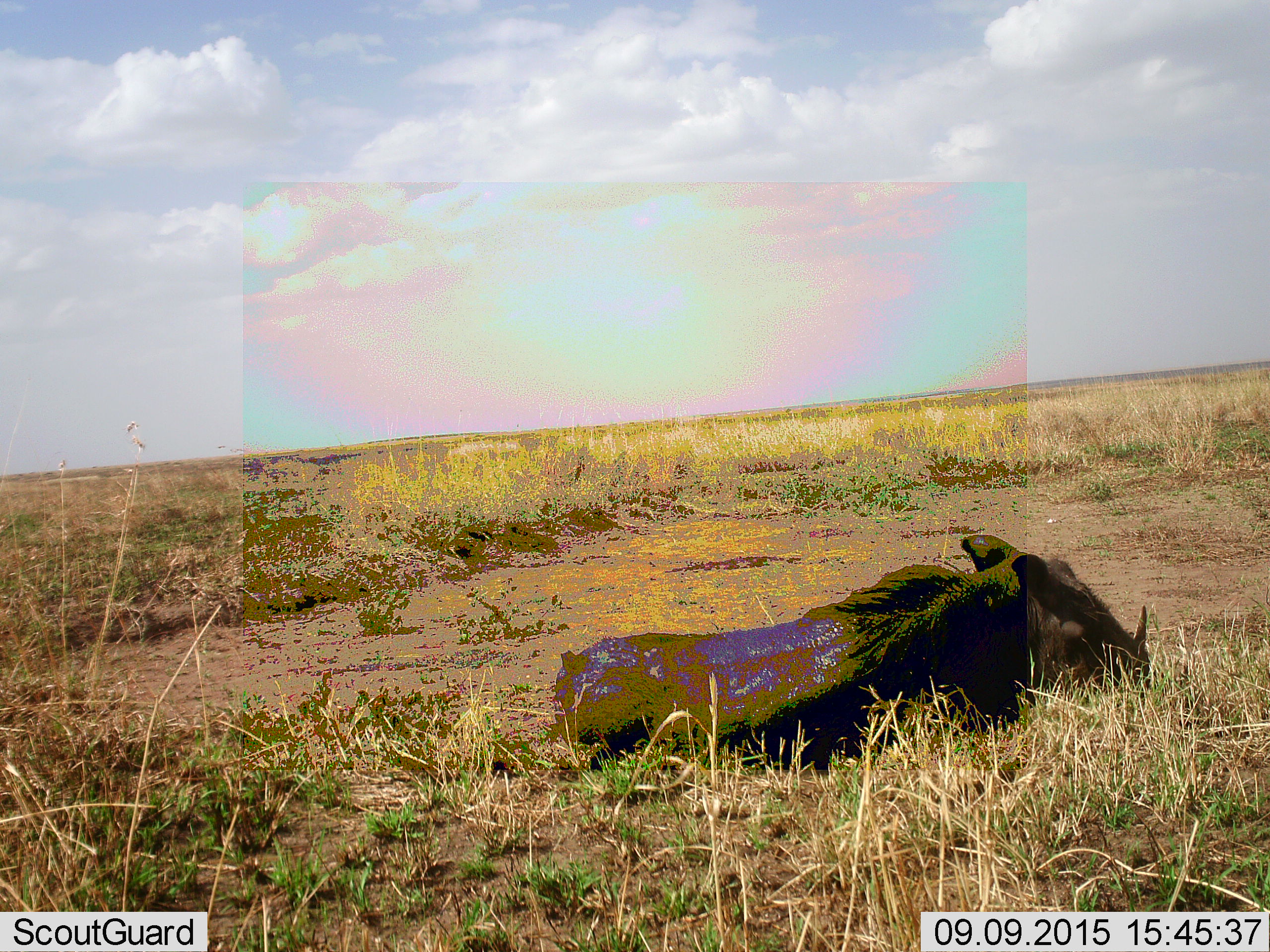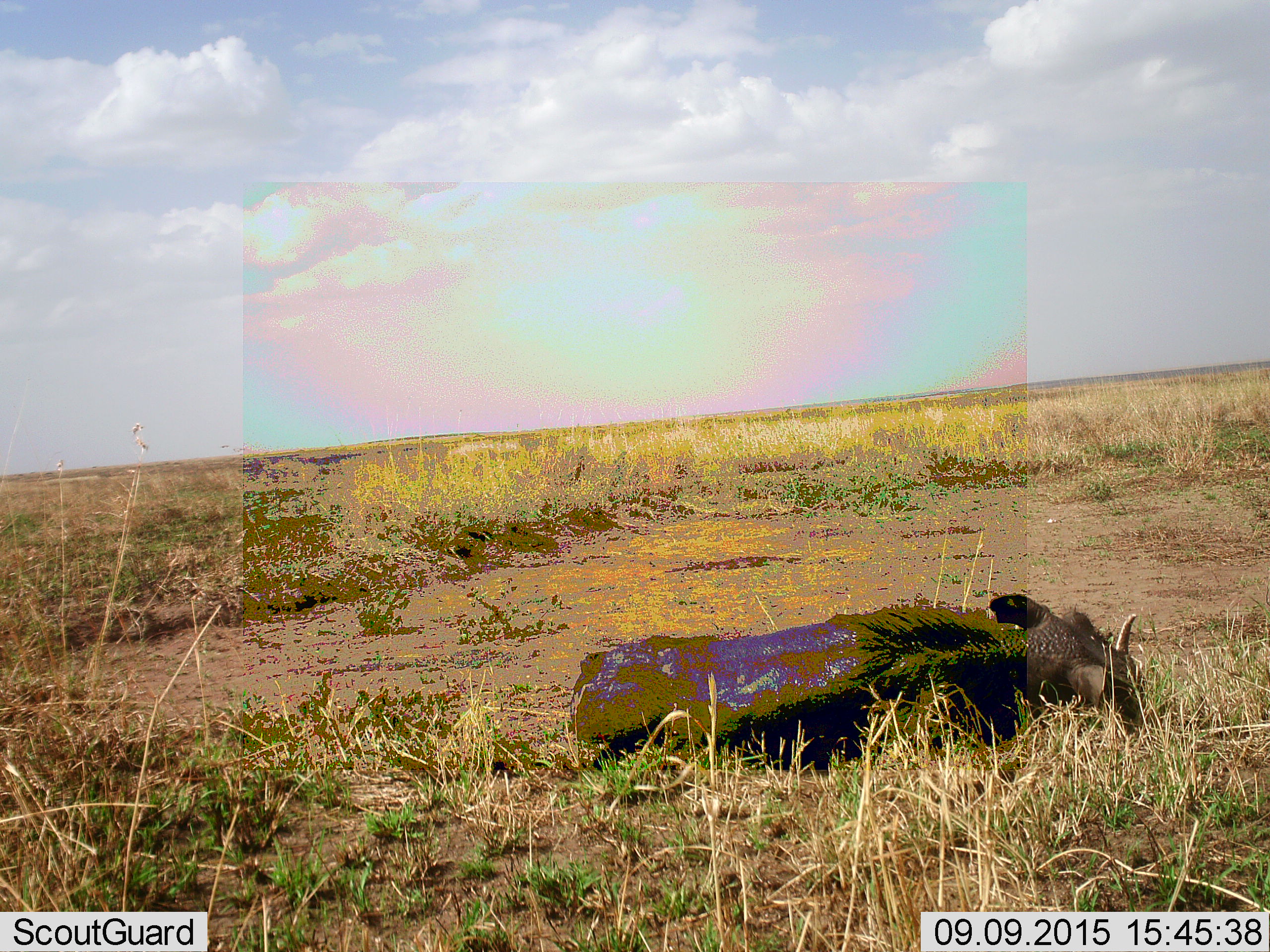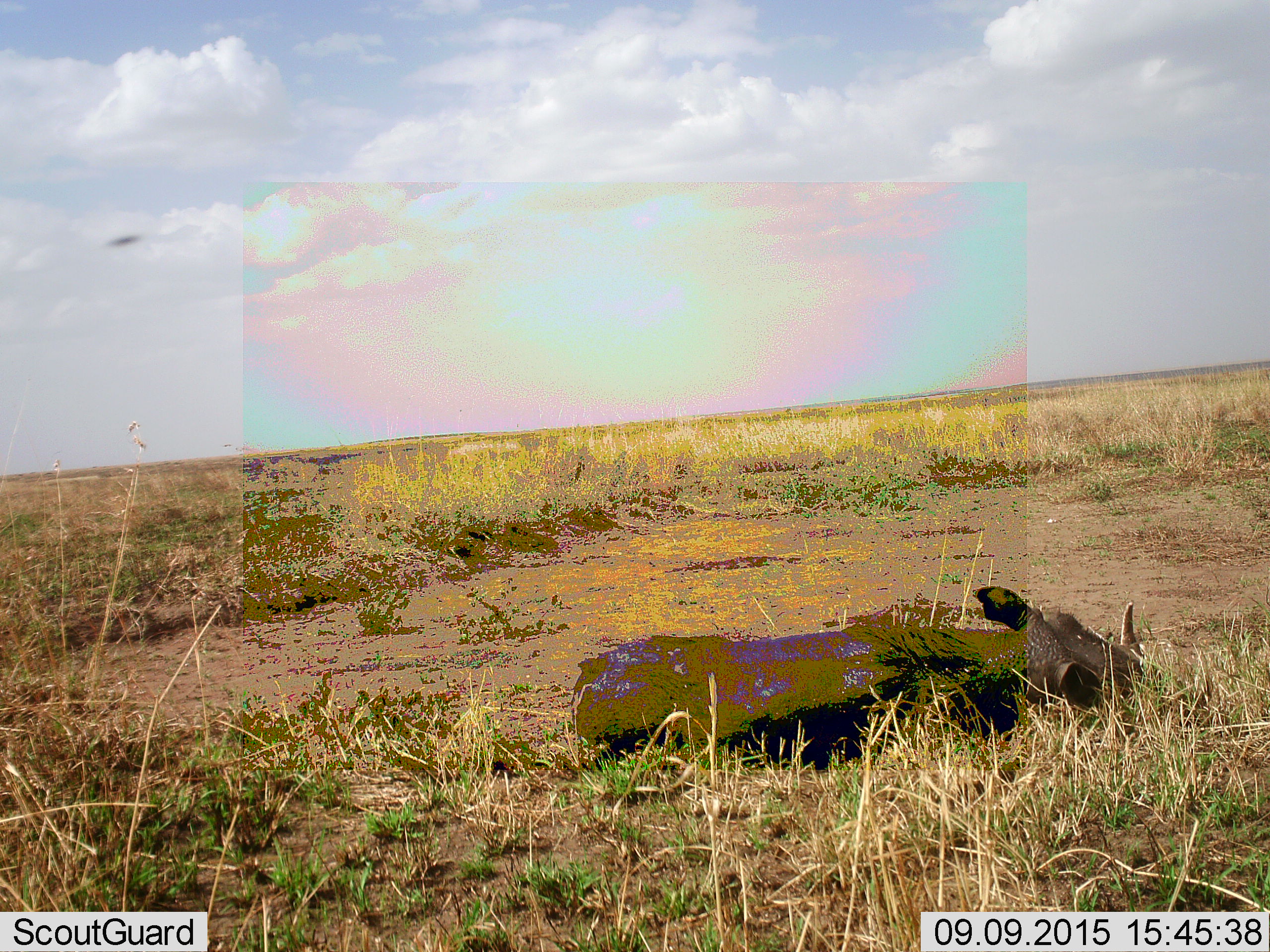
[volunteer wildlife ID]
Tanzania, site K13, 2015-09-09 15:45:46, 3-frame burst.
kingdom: Animalia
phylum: Chordata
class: Mammalia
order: Artiodactyla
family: Suidae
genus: Phacochoerus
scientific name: Phacochoerus africanus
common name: warthog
Warthog (Phacochoerus africanus), count 1. Behavior (volunteer vote fractions): standing 0%, resting 100%, moving 0%, interacting 12%. Young present (vote fraction): 0%. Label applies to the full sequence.